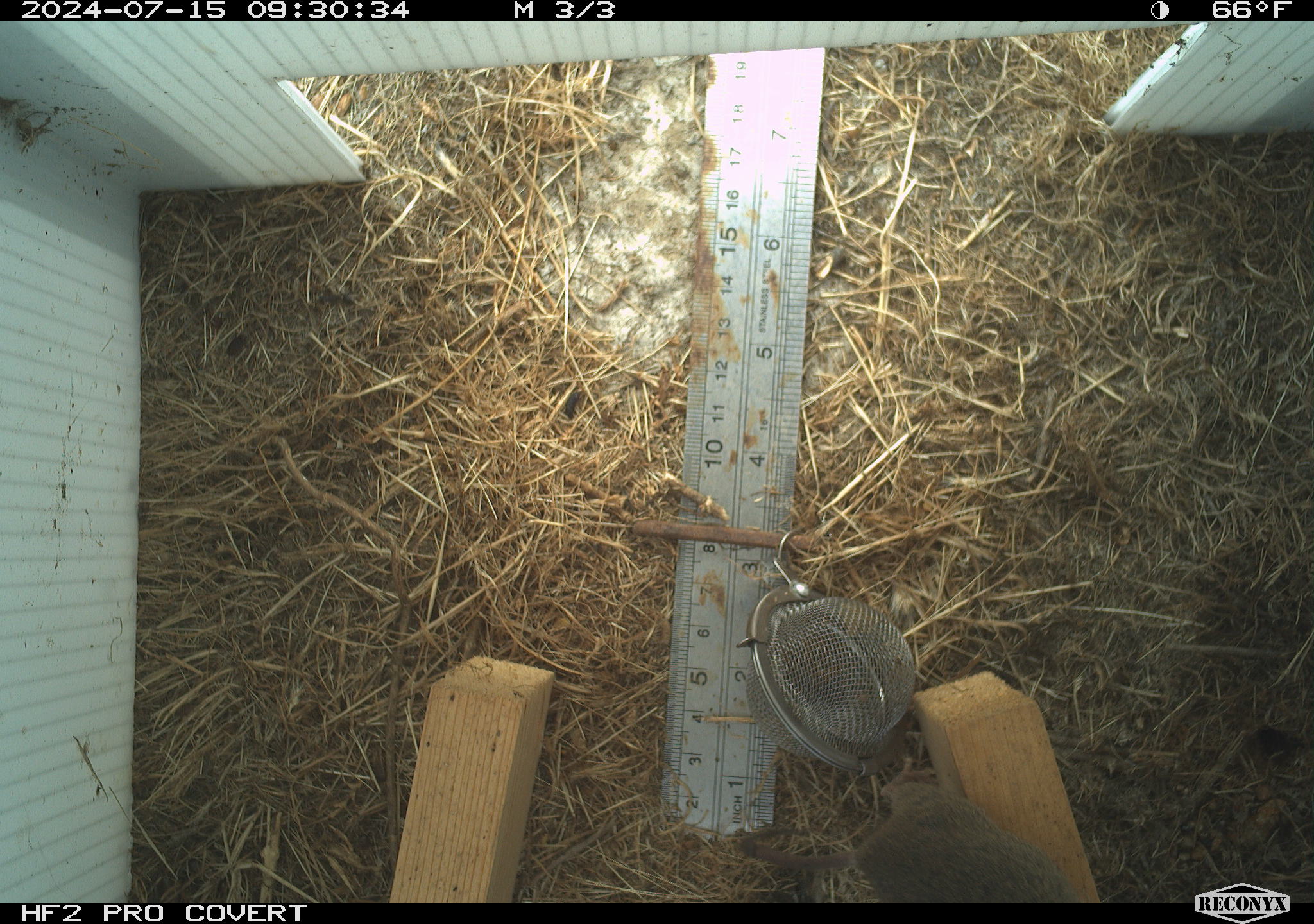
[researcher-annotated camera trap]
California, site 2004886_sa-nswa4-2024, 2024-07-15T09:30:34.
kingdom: Animalia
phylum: Chordata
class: Mammalia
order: Rodentia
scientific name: Rodentia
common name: mouse species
Mouse species (Rodentia).